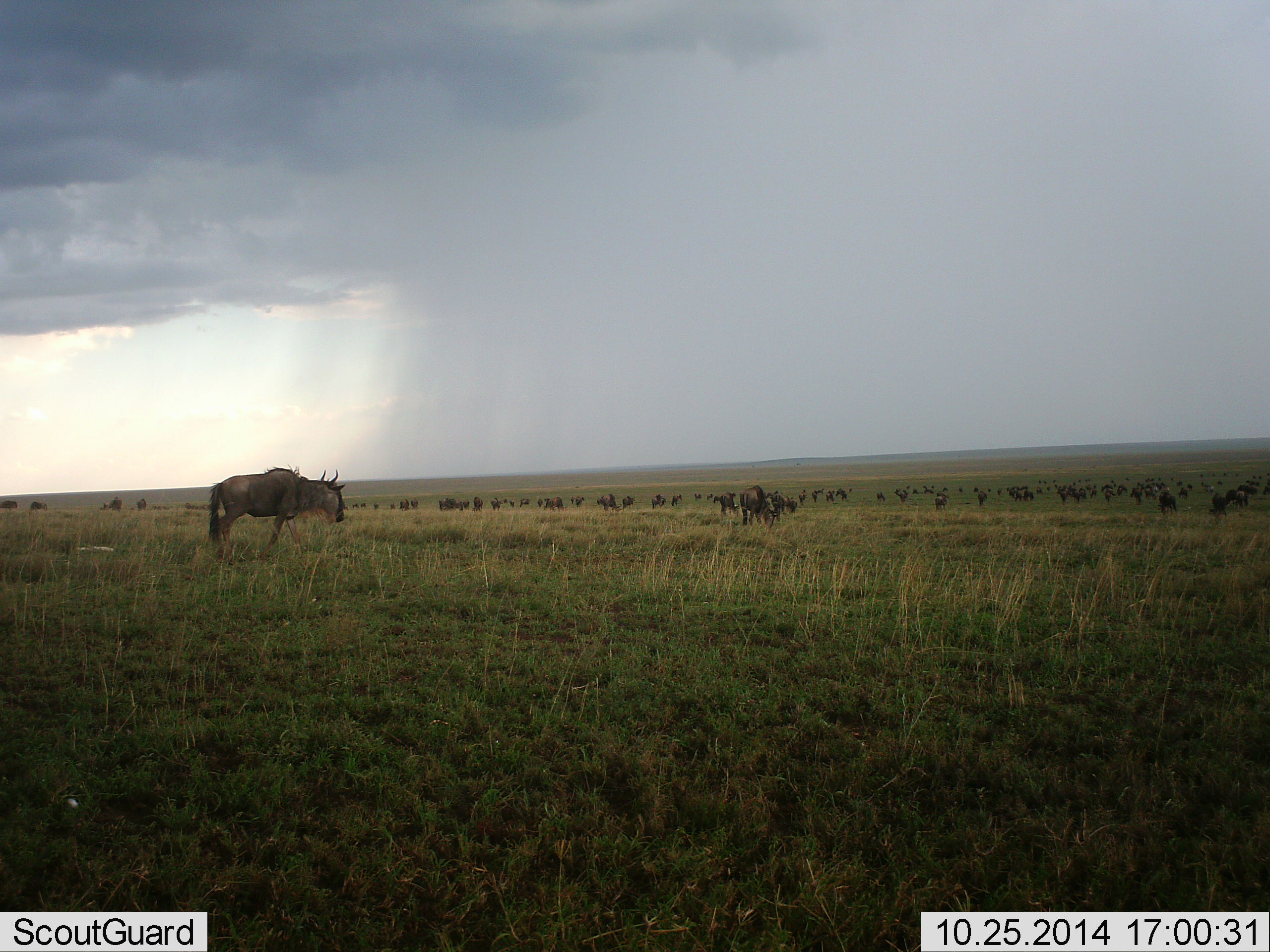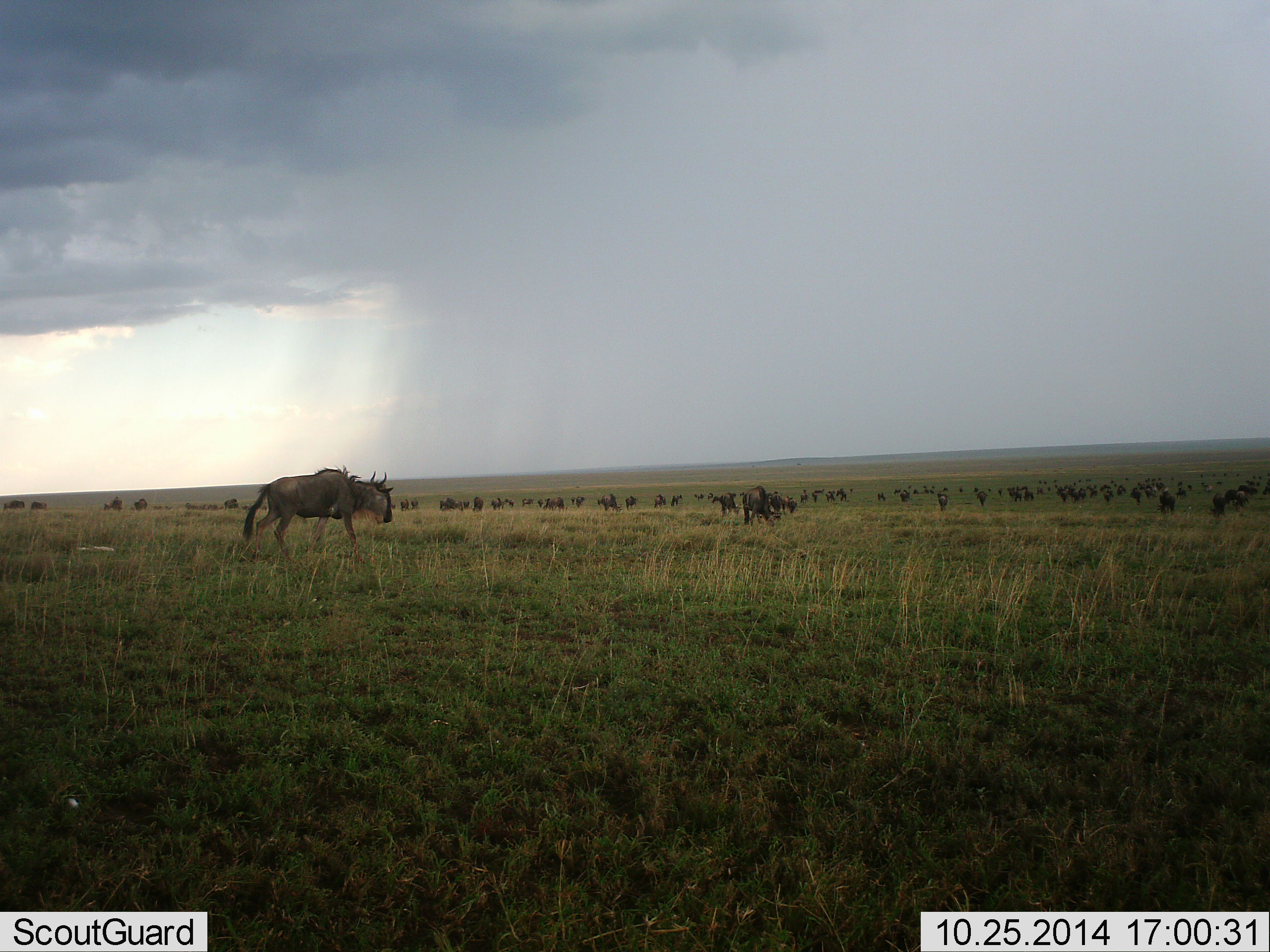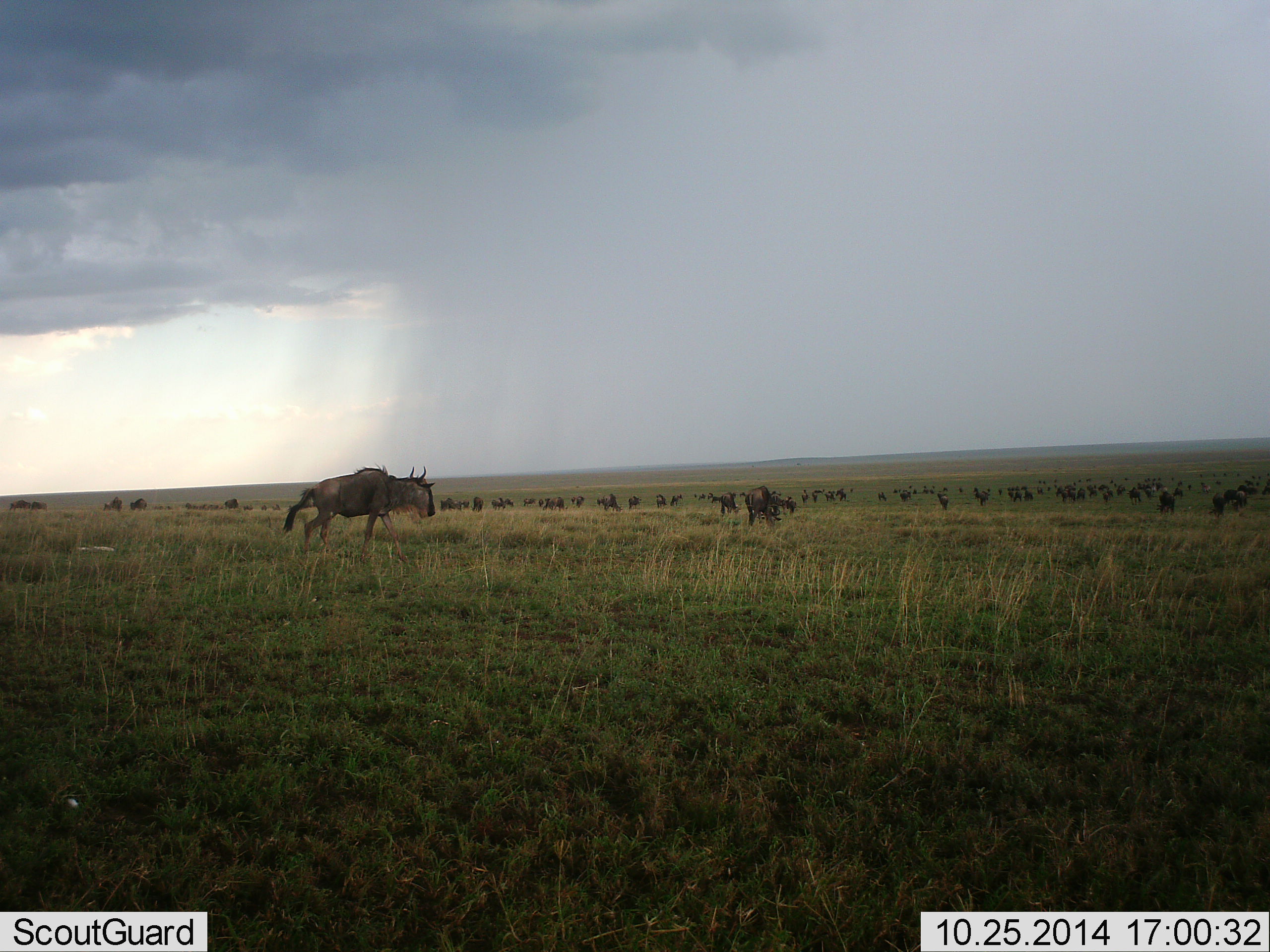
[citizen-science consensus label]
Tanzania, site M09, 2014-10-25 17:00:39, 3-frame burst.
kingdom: Animalia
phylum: Chordata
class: Mammalia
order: Artiodactyla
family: Bovidae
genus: Connochaetes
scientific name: Connochaetes taurinus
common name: blue wildebeest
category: wildebeest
Wildebeest (blue wildebeest) (Connochaetes taurinus), count 51+. Behavior (volunteer vote fractions): standing 60%, resting 0%, moving 60%, interacting 0%. Young present (vote fraction): 0%. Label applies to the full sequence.